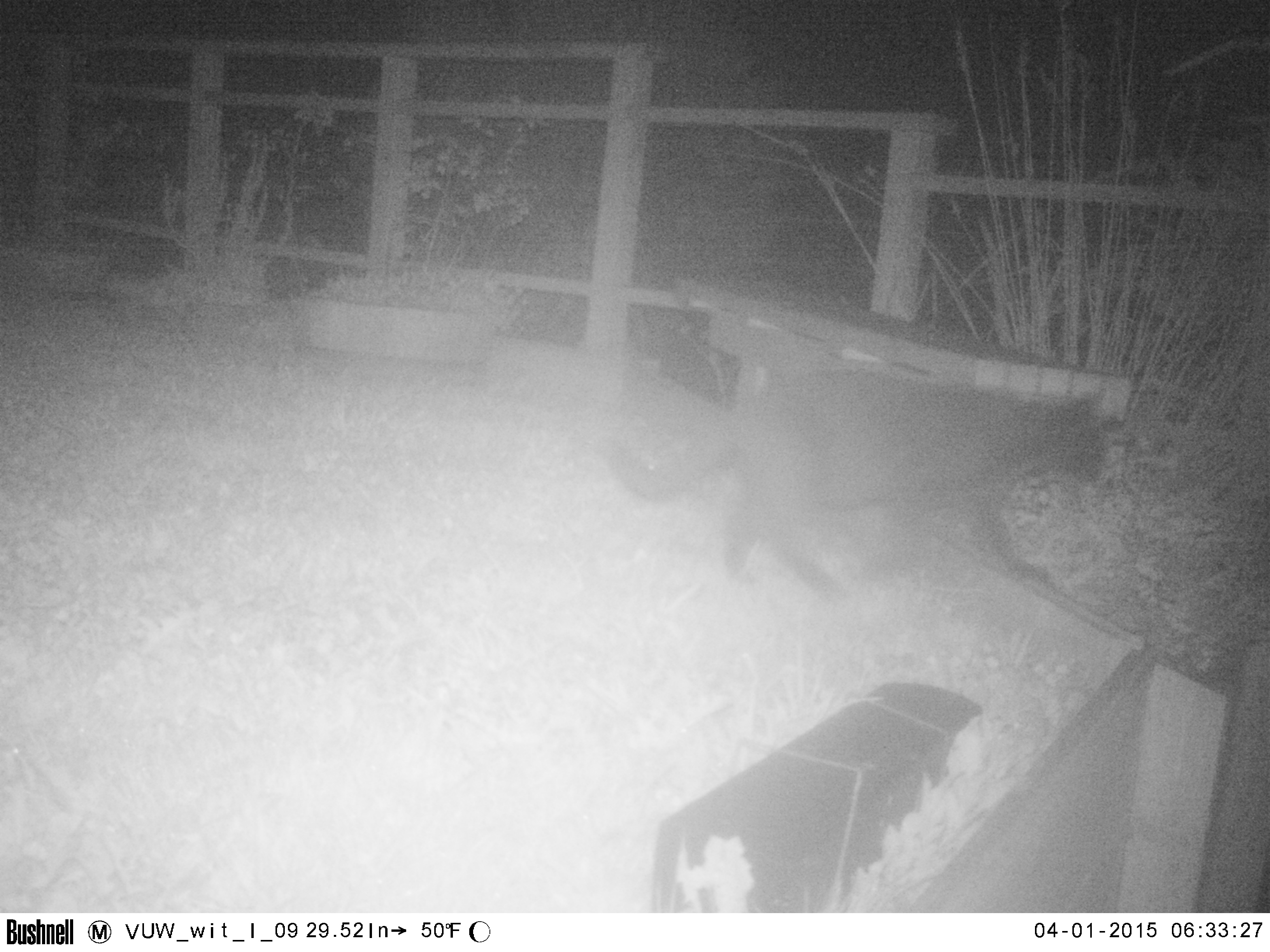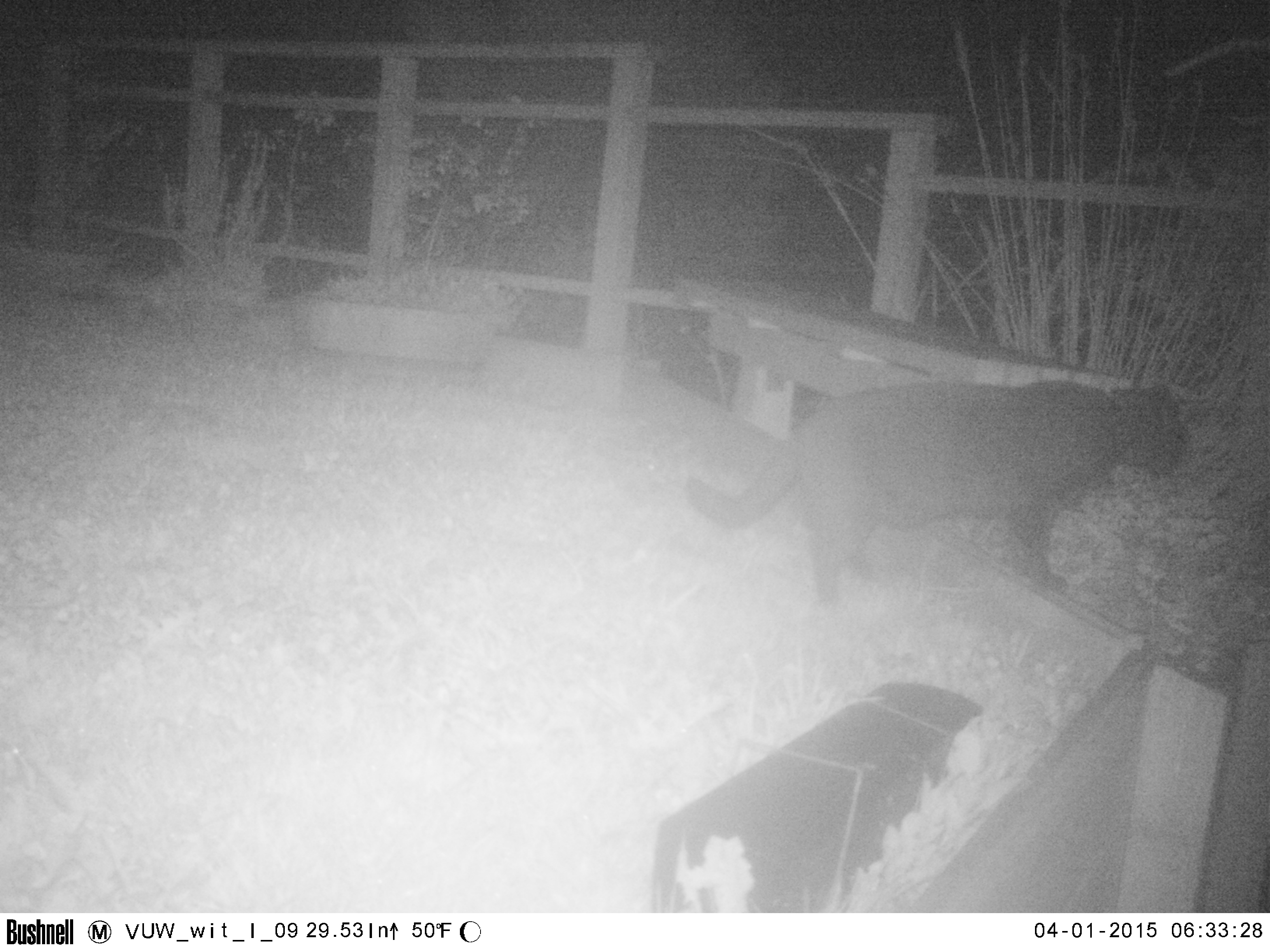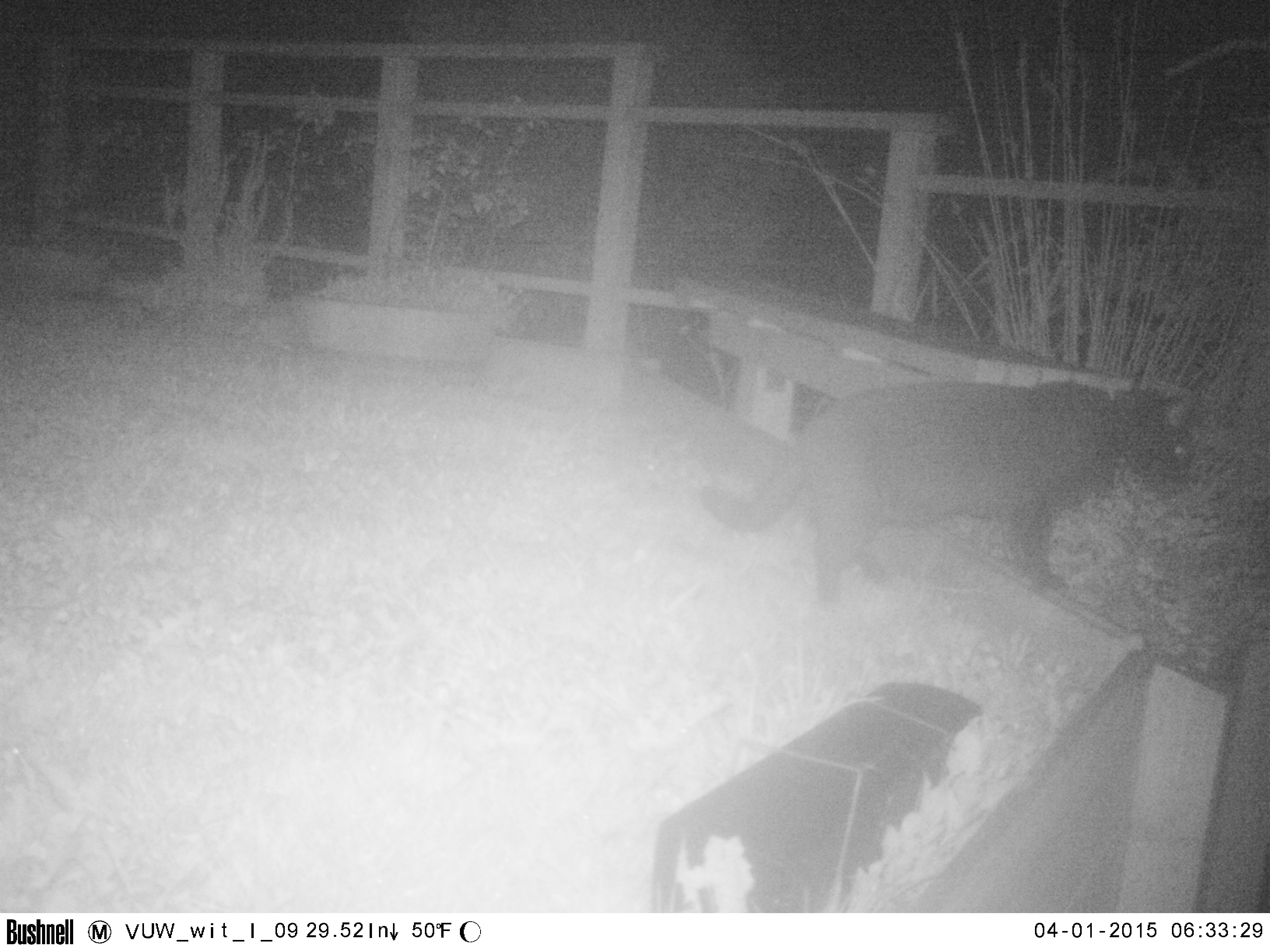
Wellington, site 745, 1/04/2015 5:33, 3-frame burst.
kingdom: Animalia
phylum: Chordata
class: Mammalia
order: Carnivora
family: Felidae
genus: Felis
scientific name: Felis catus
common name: cat